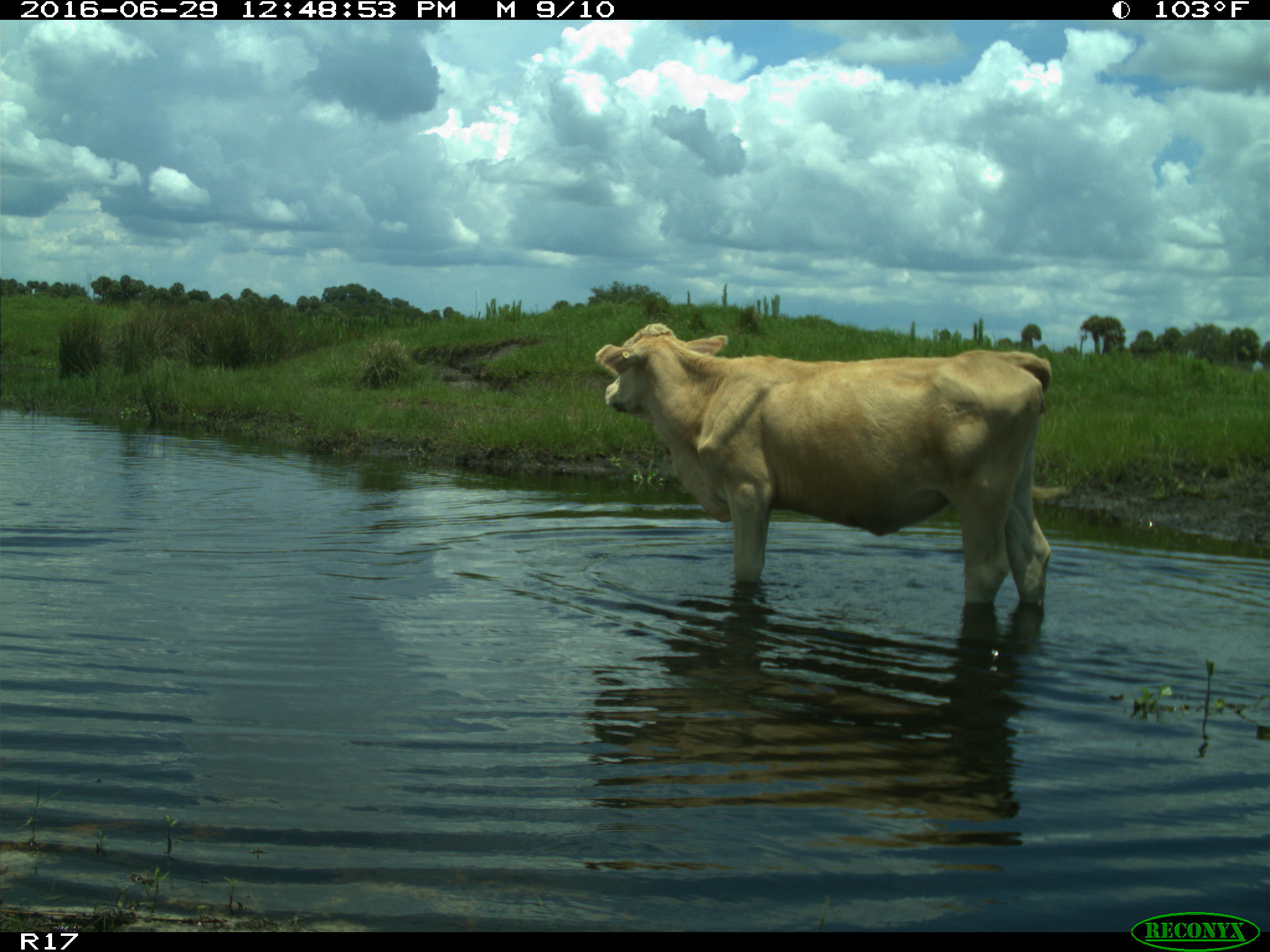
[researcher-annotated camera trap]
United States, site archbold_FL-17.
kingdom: Animalia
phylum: Chordata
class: Mammalia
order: Artiodactyla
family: Bovidae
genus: Bos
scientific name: Bos taurus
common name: domestic cow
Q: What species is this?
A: Bos taurus (domestic cow).